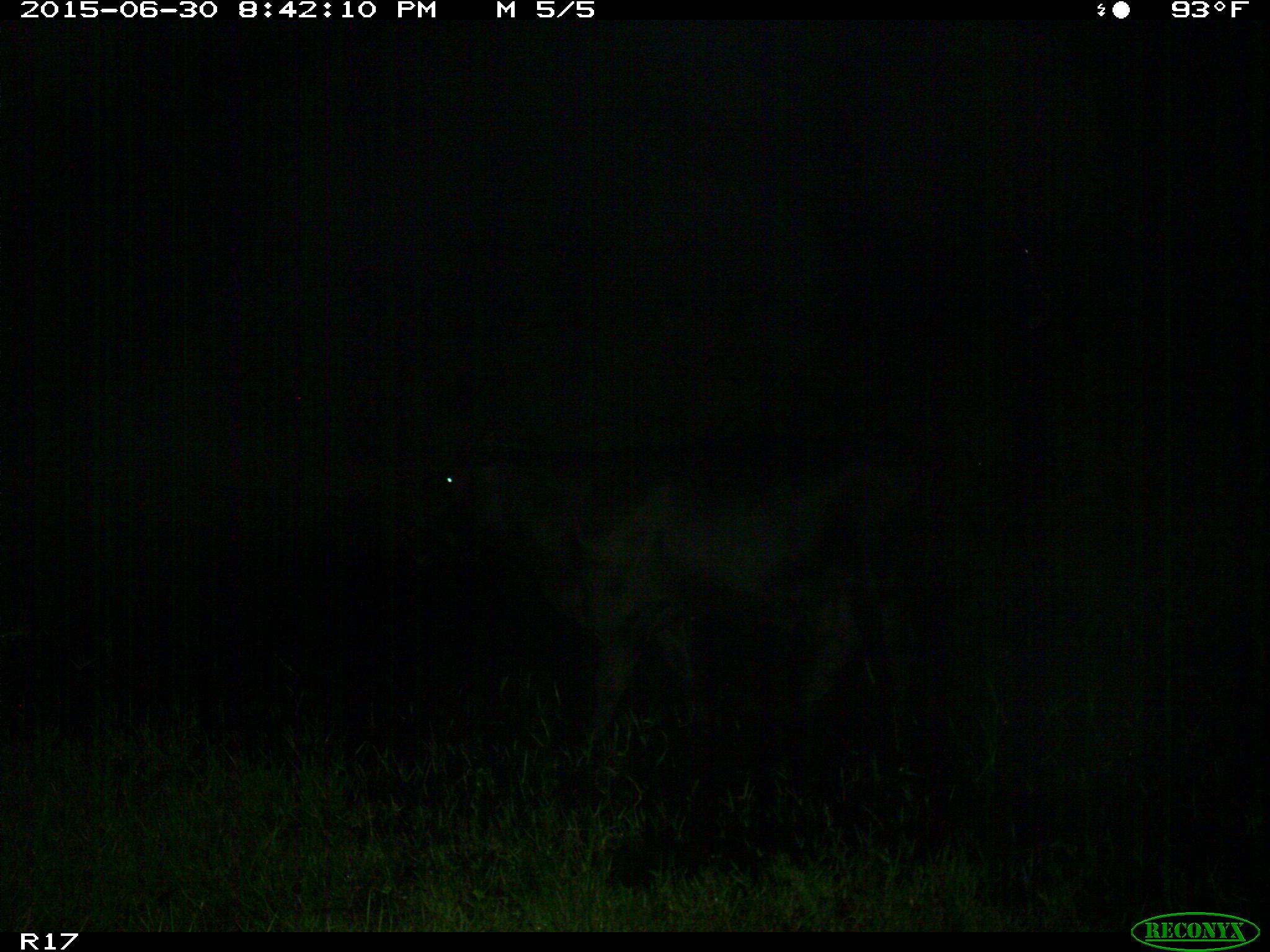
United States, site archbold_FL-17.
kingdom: Animalia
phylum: Chordata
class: Mammalia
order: Artiodactyla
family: Bovidae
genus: Bos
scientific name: Bos taurus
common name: domestic cow